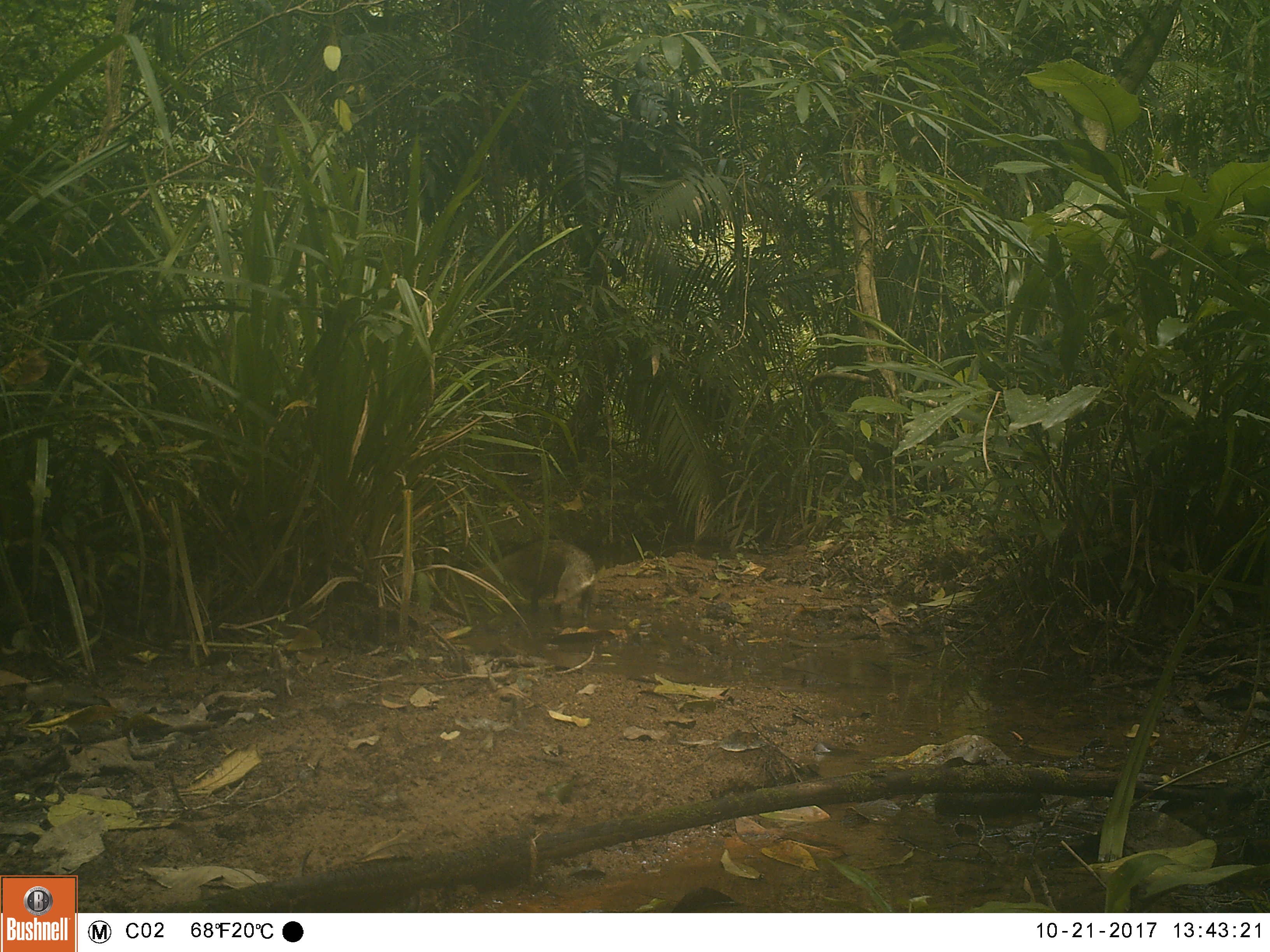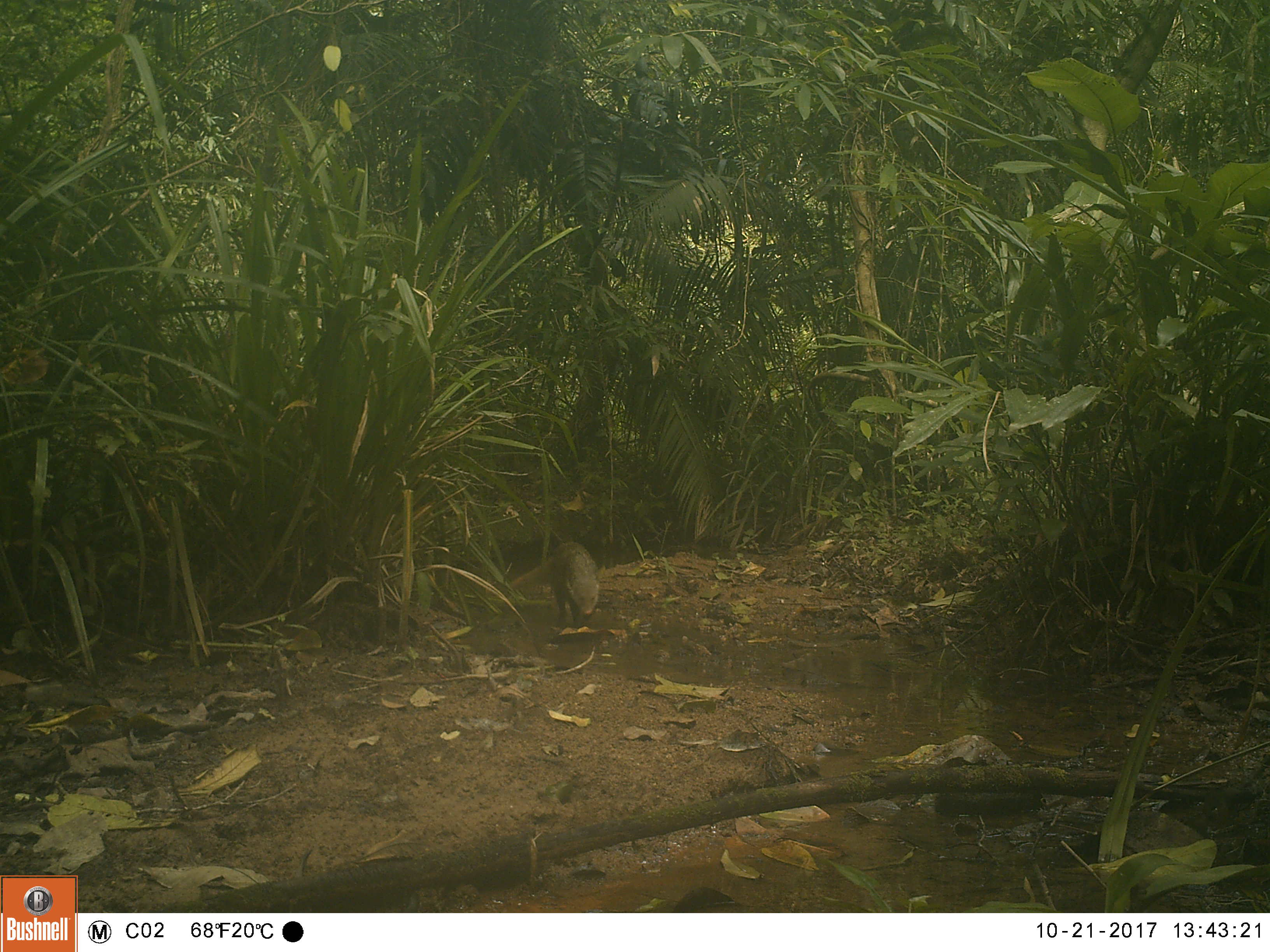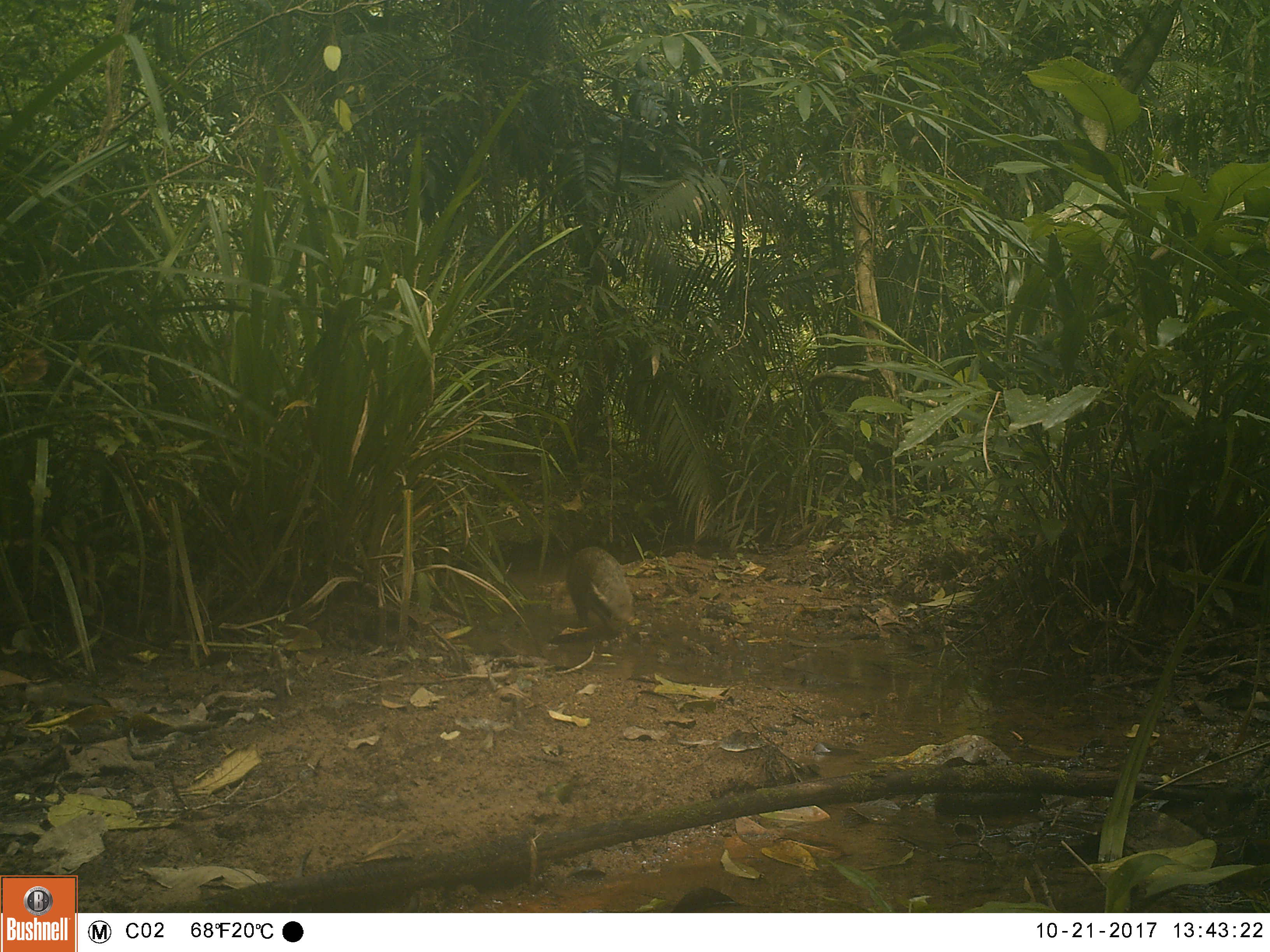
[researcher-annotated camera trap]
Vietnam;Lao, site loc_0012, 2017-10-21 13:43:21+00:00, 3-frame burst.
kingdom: Animalia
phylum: Chordata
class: Mammalia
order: Carnivora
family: Herpestidae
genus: Urva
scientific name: Urva urva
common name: crab-eating mongoose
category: crab eating mongoose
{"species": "crab eating mongoose (crab-eating mongoose) (Urva urva)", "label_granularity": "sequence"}